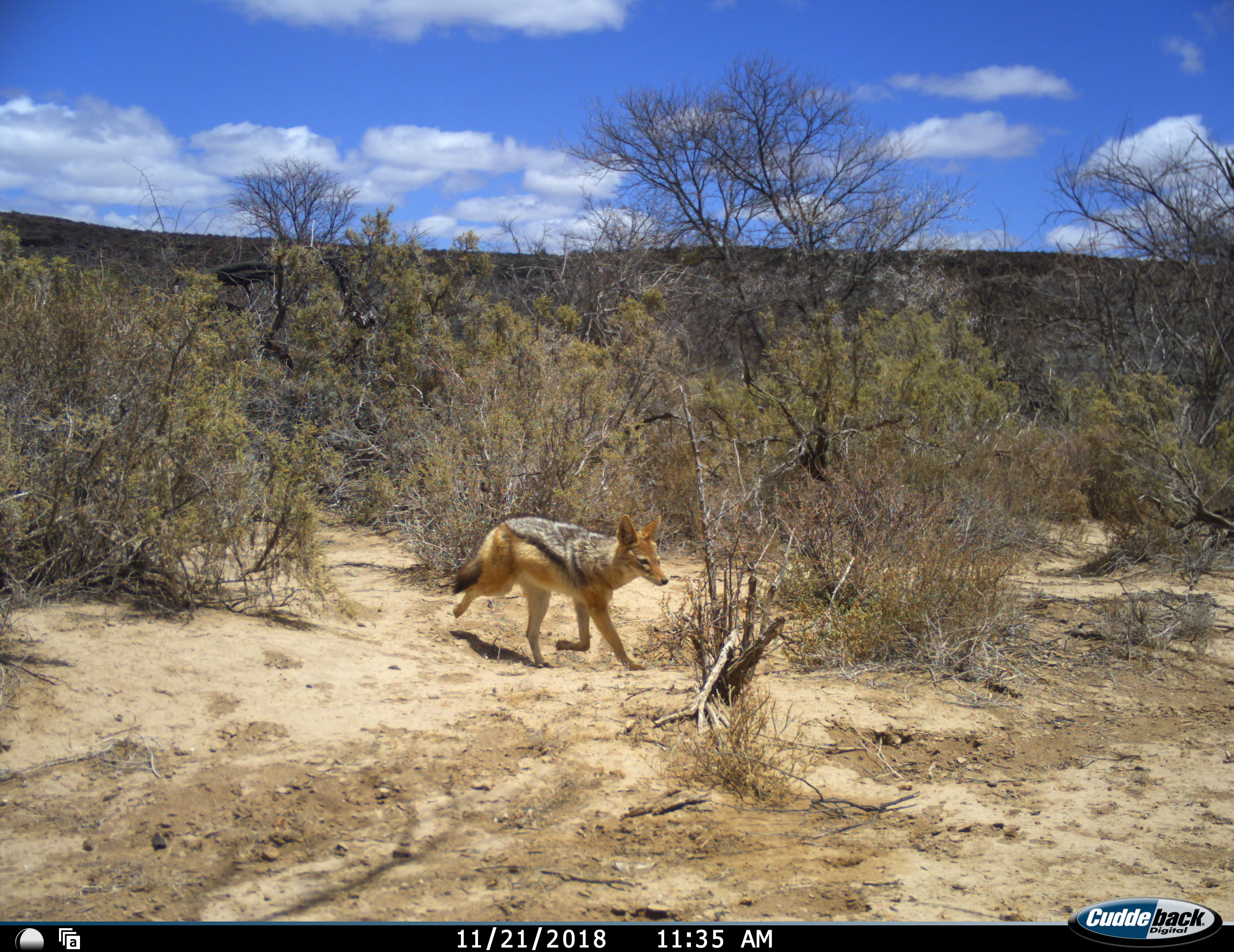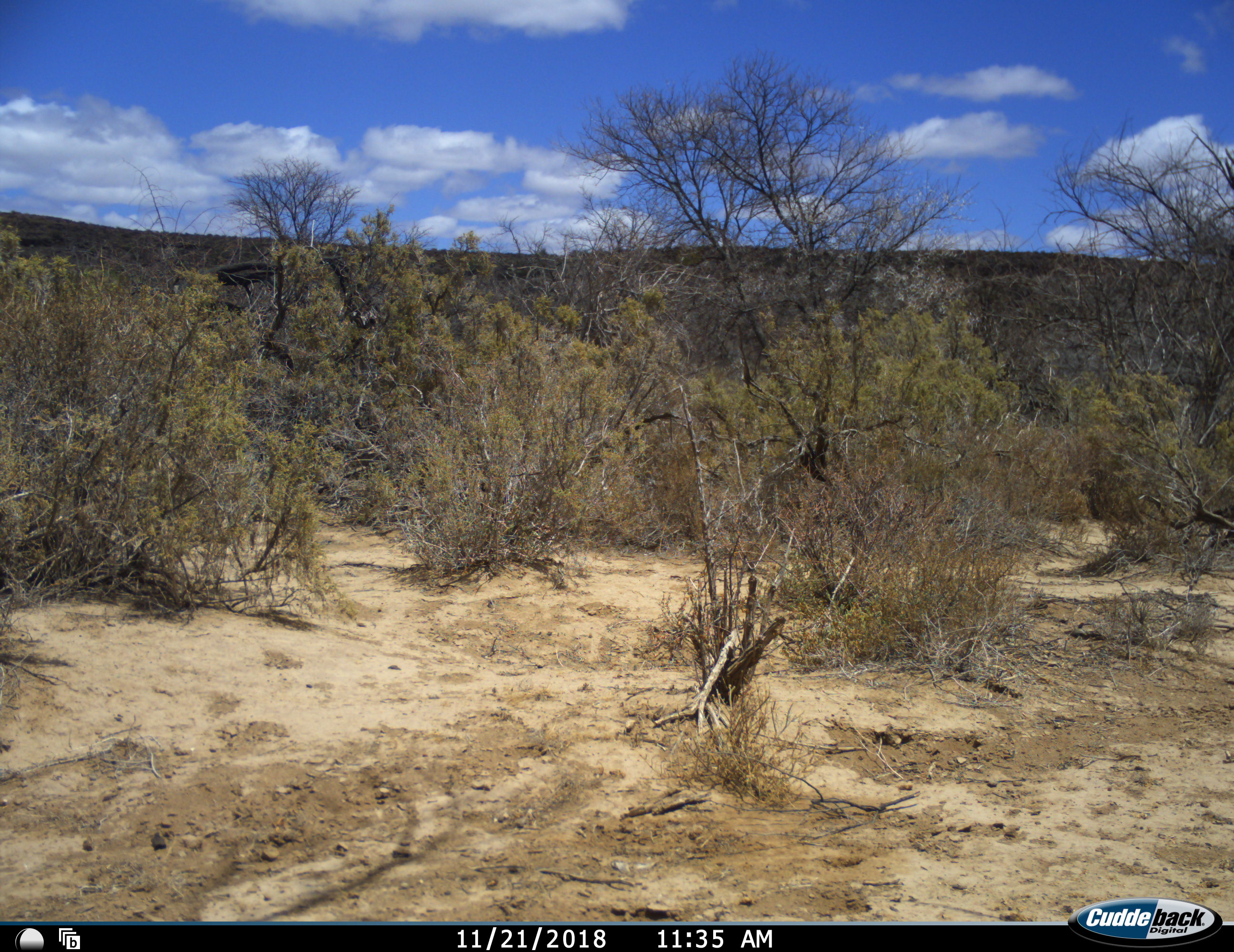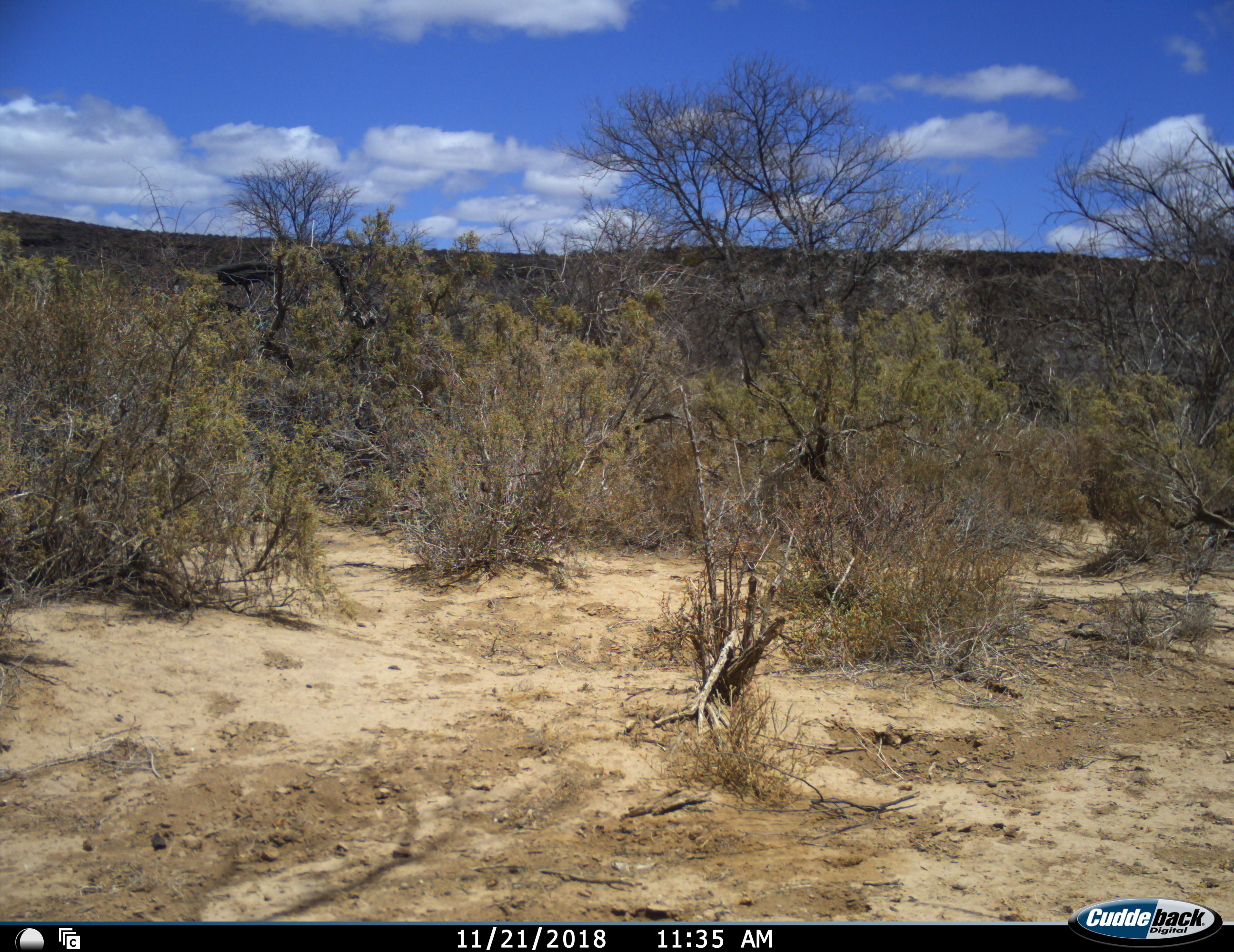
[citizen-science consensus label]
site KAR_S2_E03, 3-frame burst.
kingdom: Animalia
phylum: Chordata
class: Mammalia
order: Carnivora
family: Canidae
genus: Lupulella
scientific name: Lupulella mesomelas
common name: black-backed jackal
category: jackalblackbacked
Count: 1.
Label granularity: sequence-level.